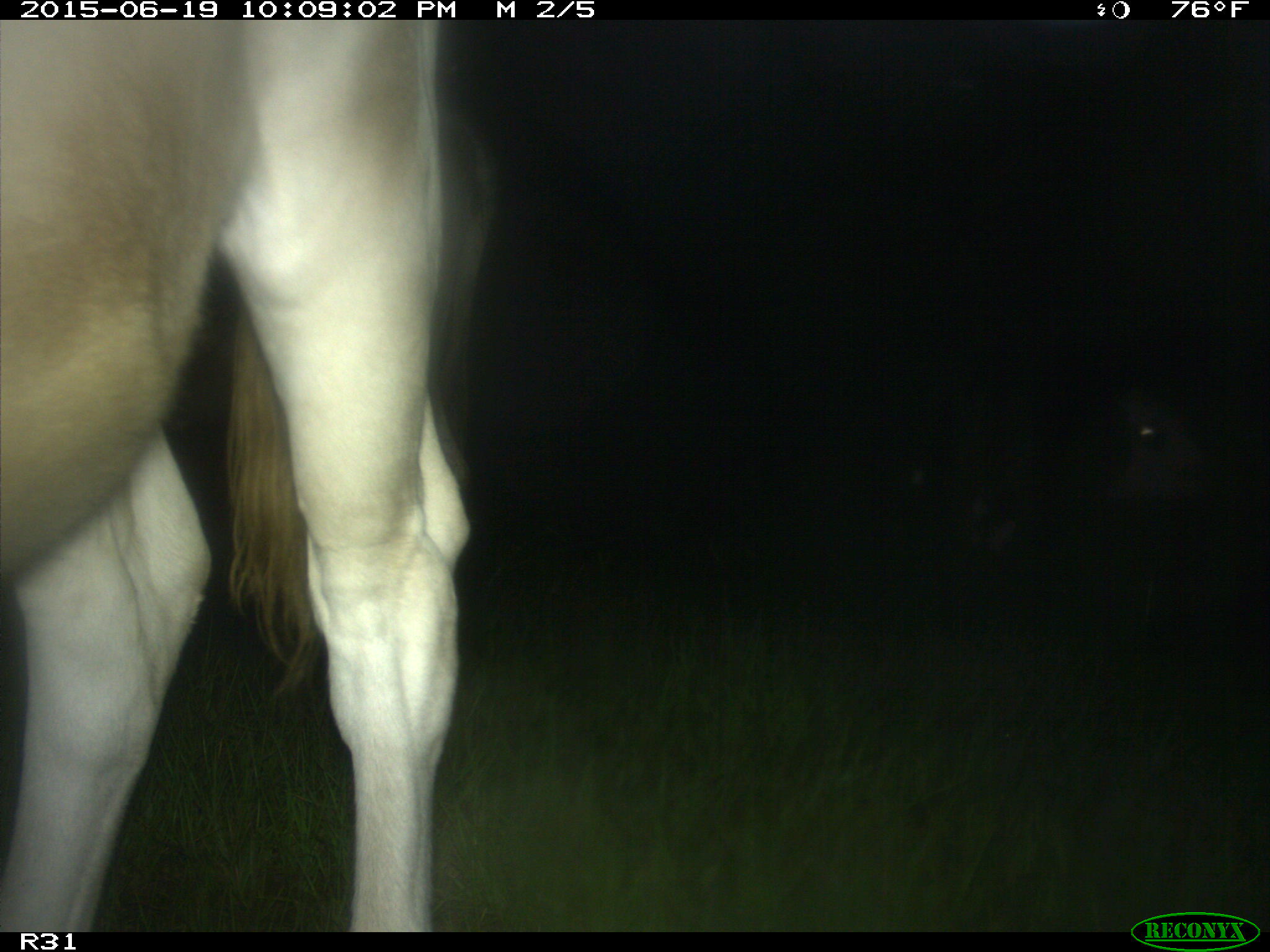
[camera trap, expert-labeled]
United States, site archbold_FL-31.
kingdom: Animalia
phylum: Chordata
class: Mammalia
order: Artiodactyla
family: Bovidae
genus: Bos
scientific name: Bos taurus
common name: domestic cow